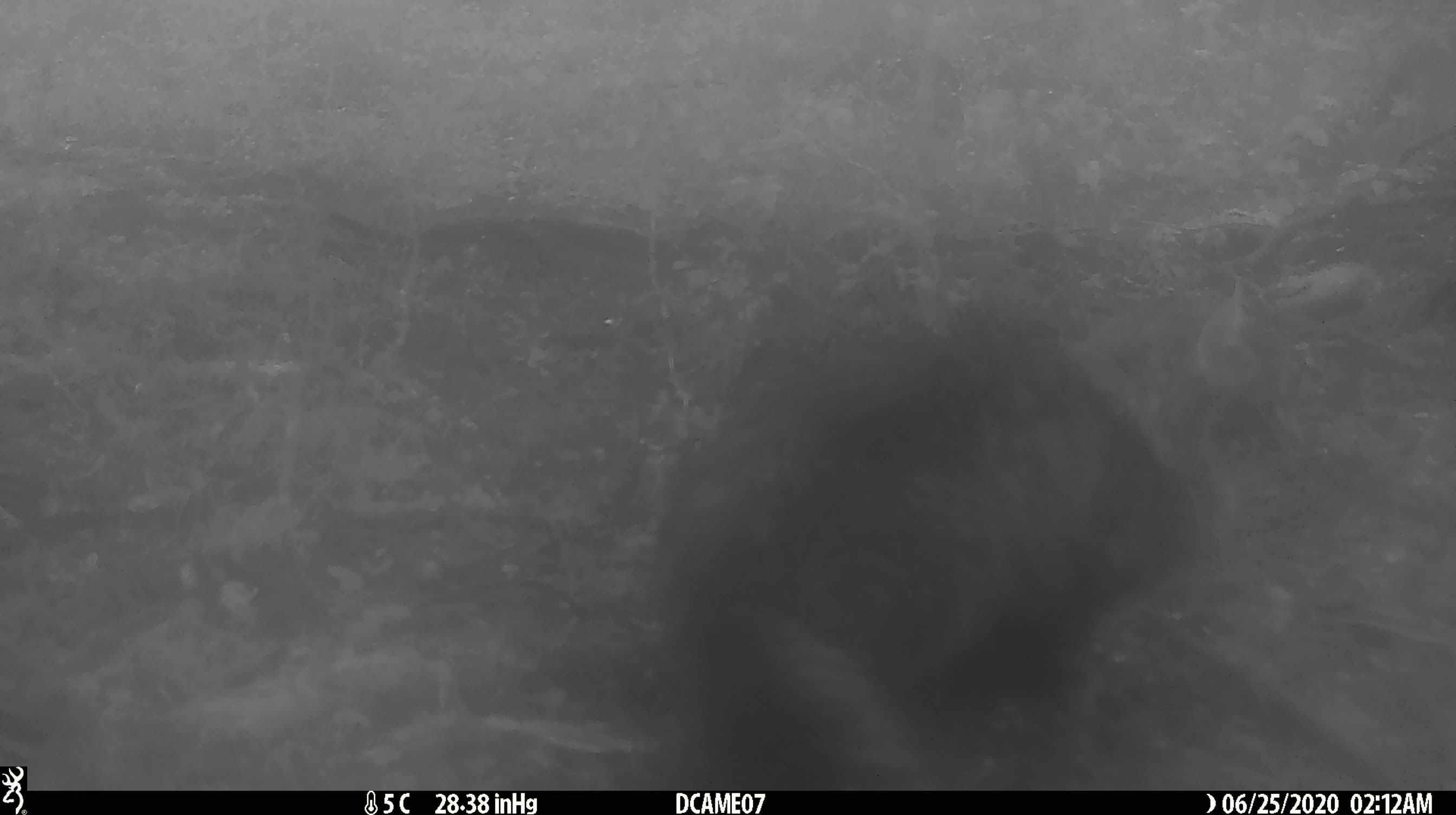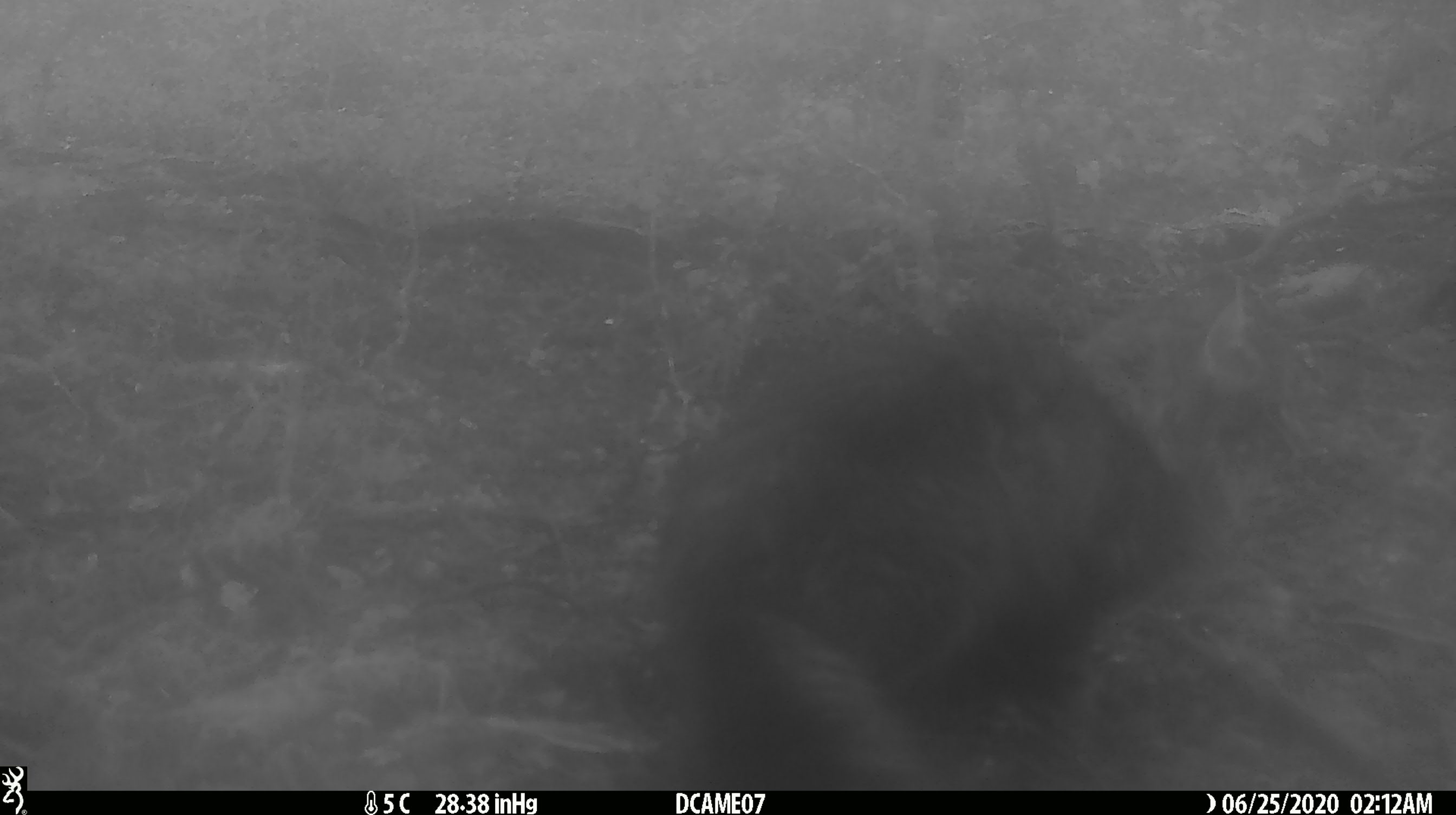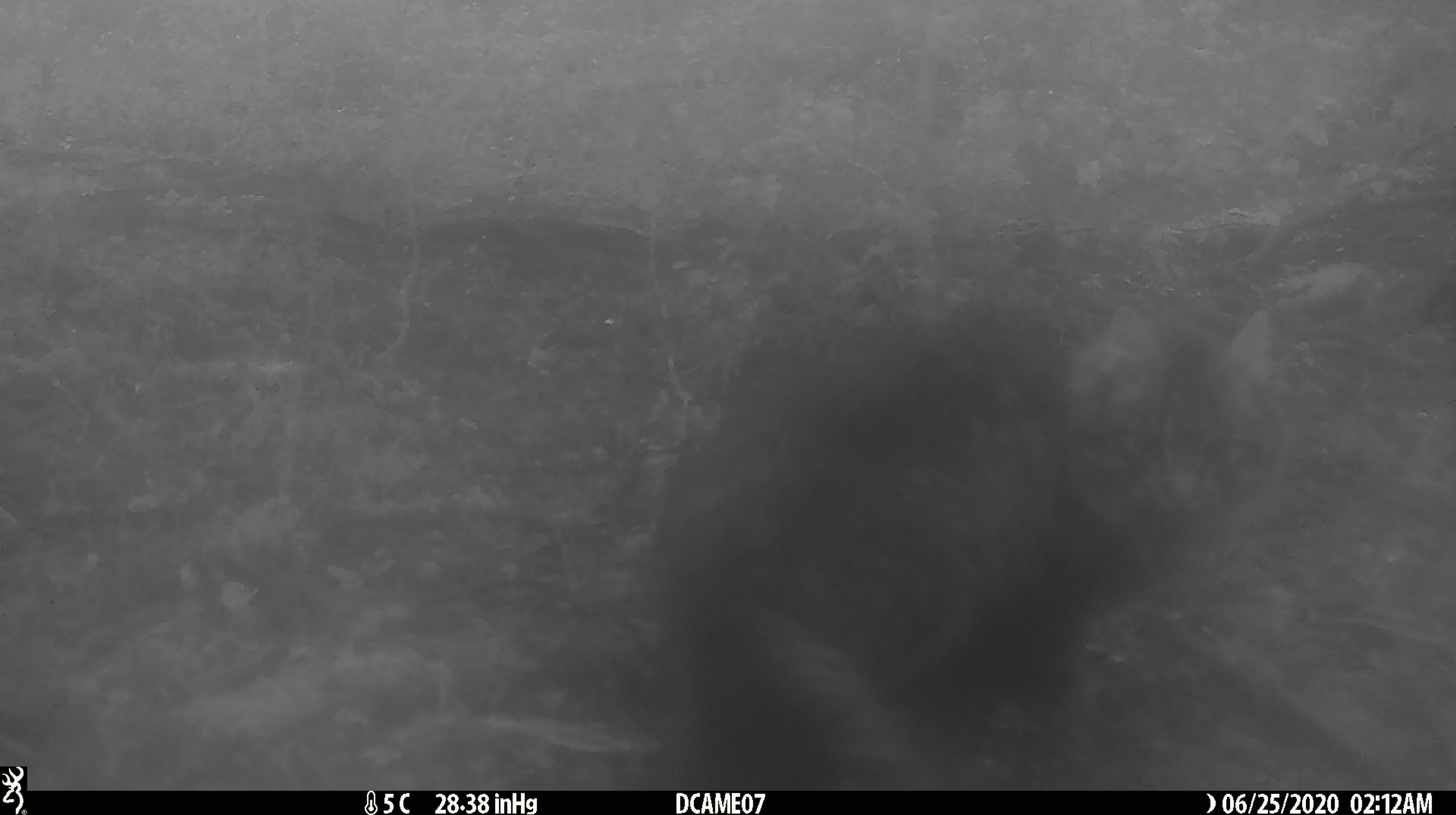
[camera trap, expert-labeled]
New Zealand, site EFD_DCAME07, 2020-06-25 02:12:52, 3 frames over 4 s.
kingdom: Animalia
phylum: Chordata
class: Mammalia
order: Carnivora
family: Felidae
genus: Felis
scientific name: Felis catus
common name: domestic cat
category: cat